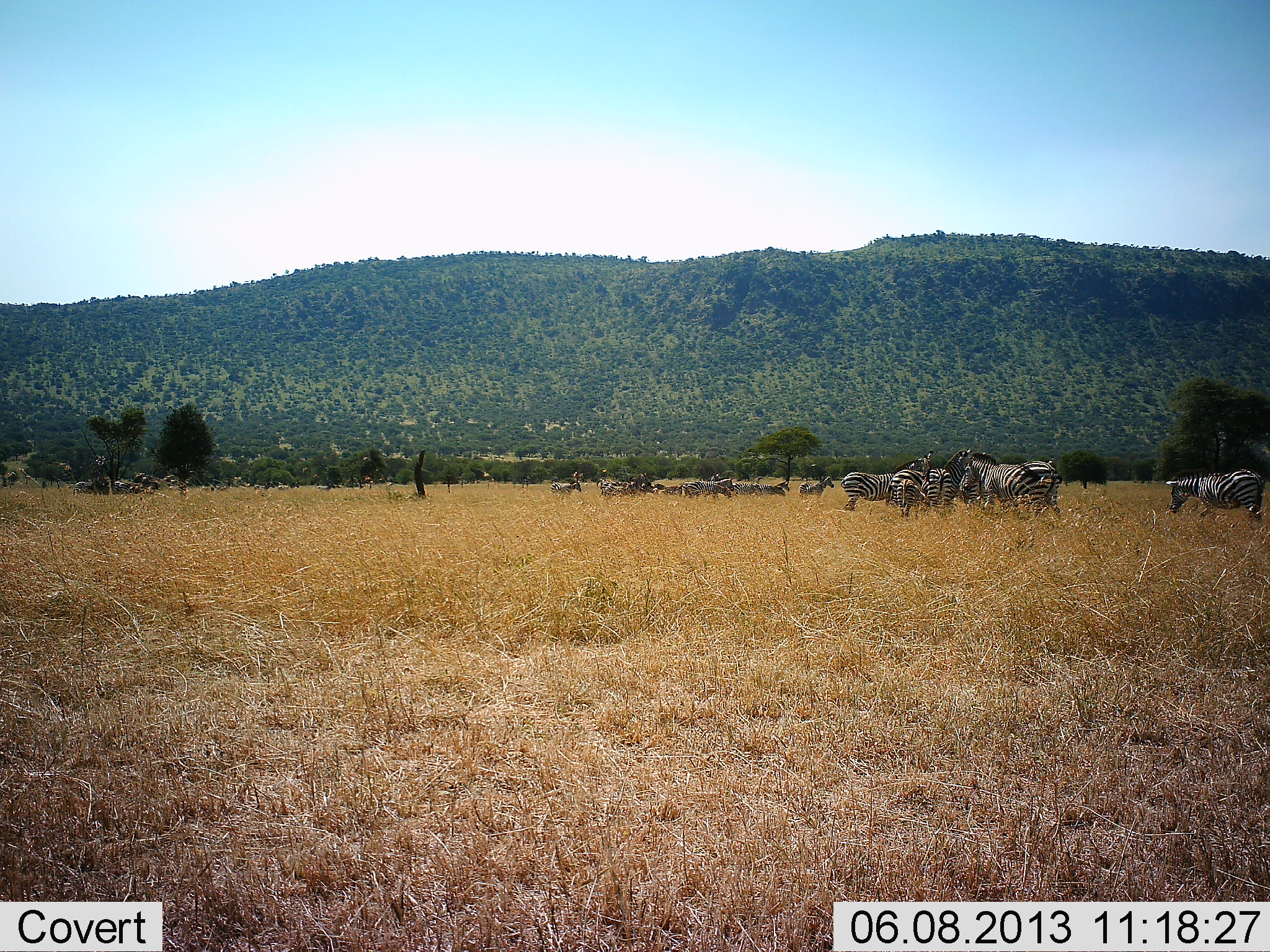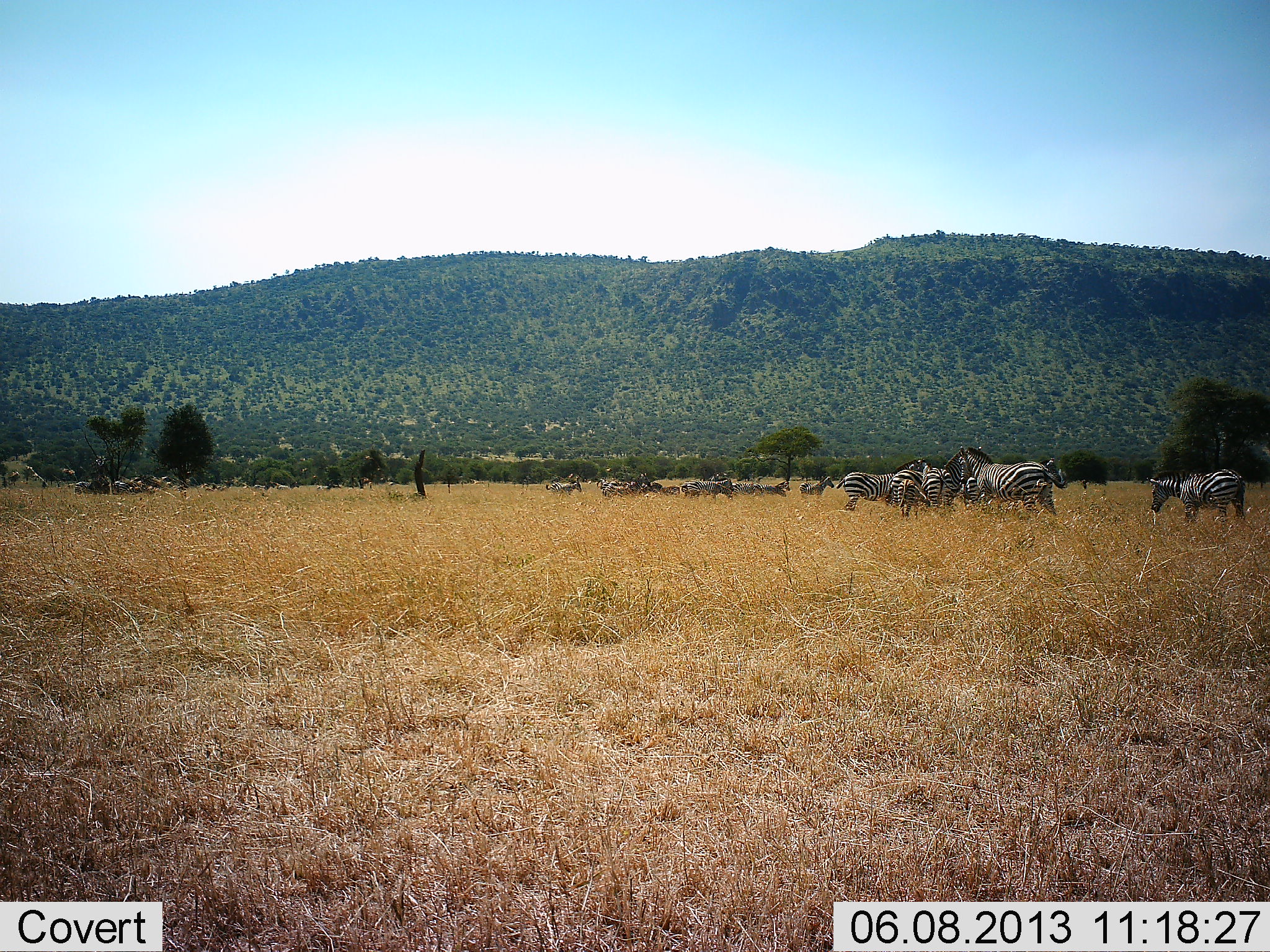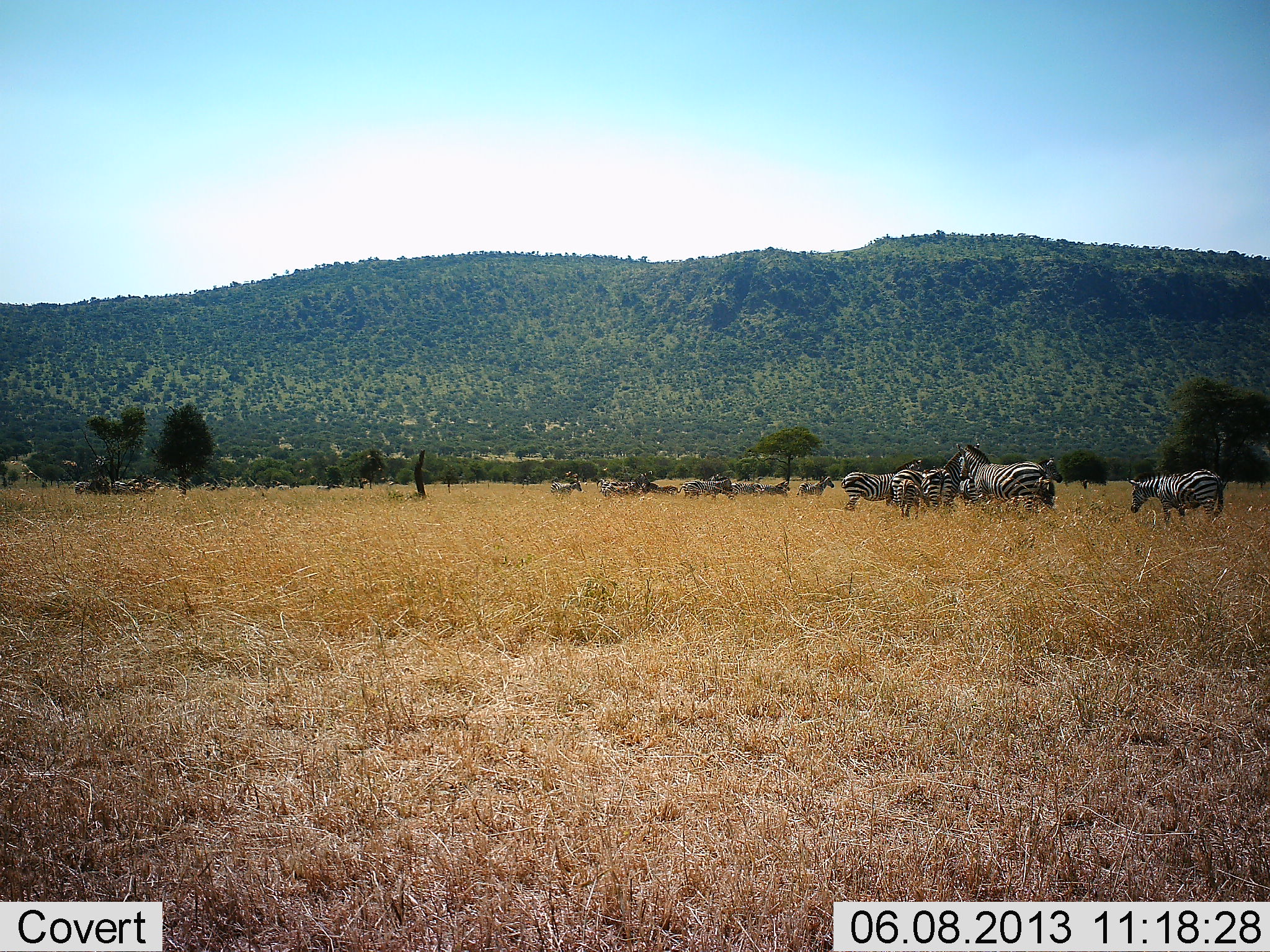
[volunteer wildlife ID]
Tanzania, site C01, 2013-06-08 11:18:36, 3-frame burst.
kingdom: Animalia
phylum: Chordata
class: Mammalia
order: Perissodactyla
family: Equidae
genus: Equus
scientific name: Equus quagga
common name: plains zebra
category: zebra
Zebra (plains zebra) (Equus quagga), count 11-50. Behavior (volunteer vote fractions): standing 78%, resting 6%, moving 69%, interacting 6%. Young present (vote fraction): 0%. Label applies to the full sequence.